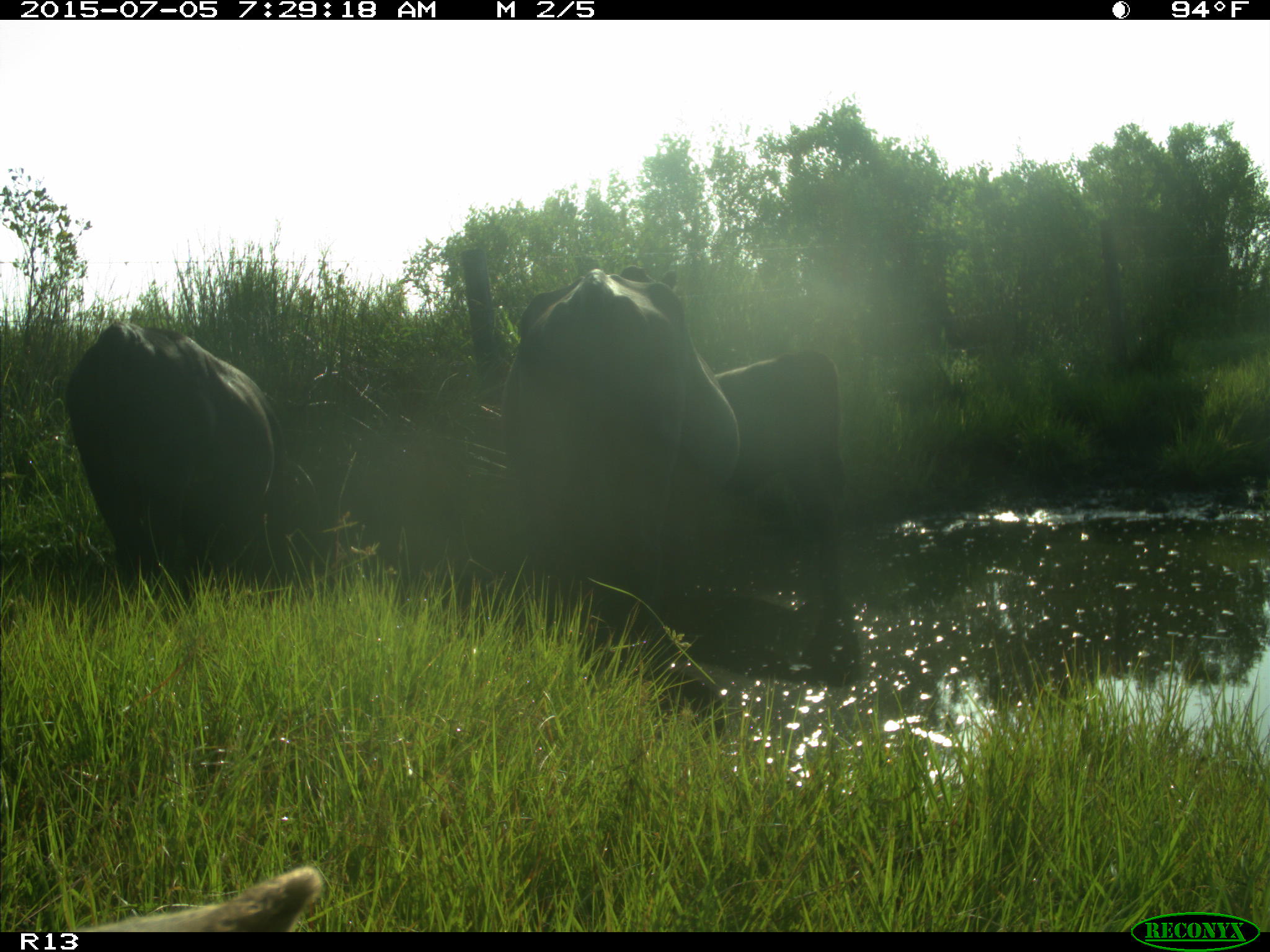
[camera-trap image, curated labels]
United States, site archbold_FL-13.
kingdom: Animalia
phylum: Chordata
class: Mammalia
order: Artiodactyla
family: Bovidae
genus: Bos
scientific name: Bos taurus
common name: domestic cow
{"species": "Bos taurus (domestic cow)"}